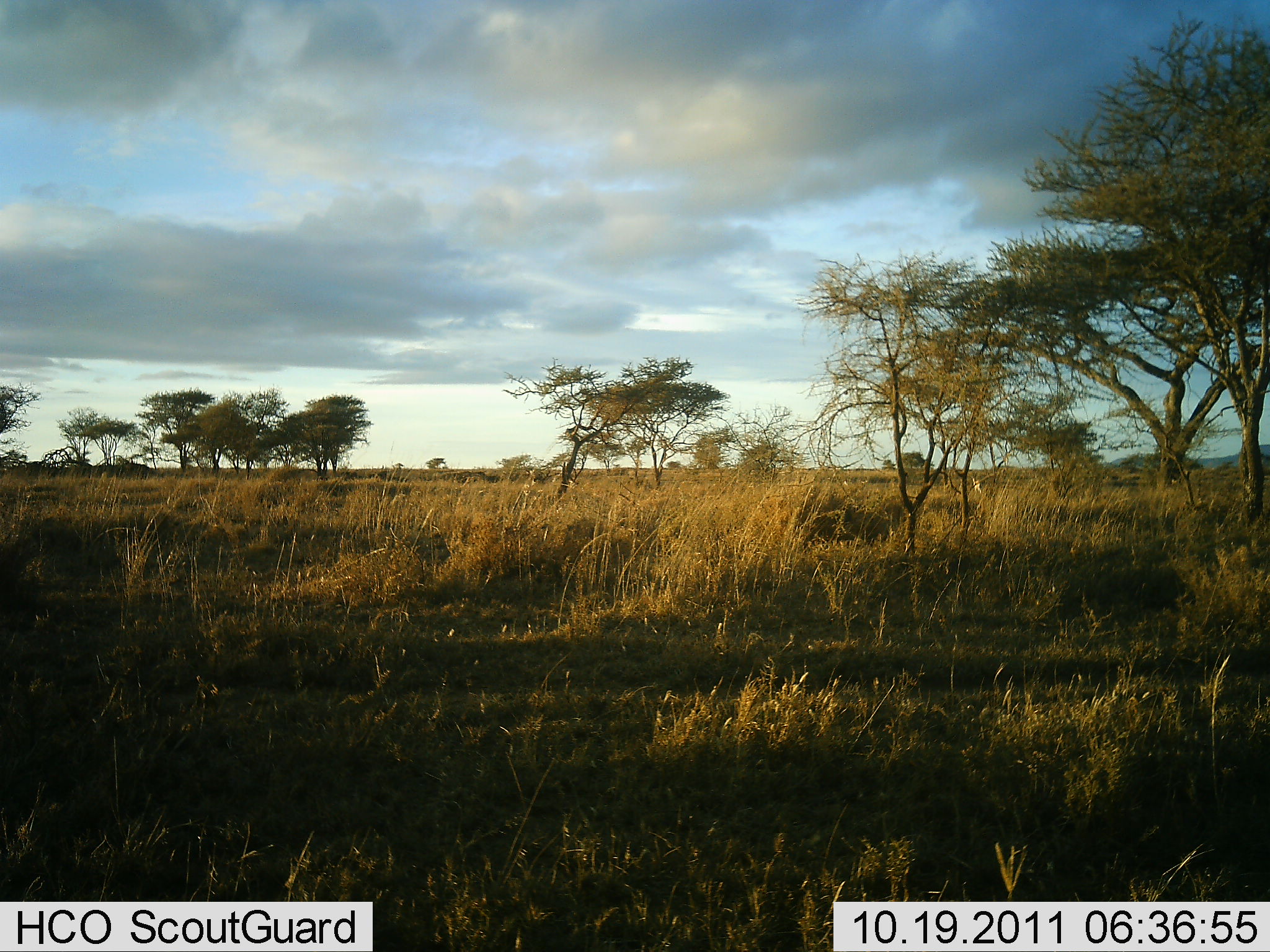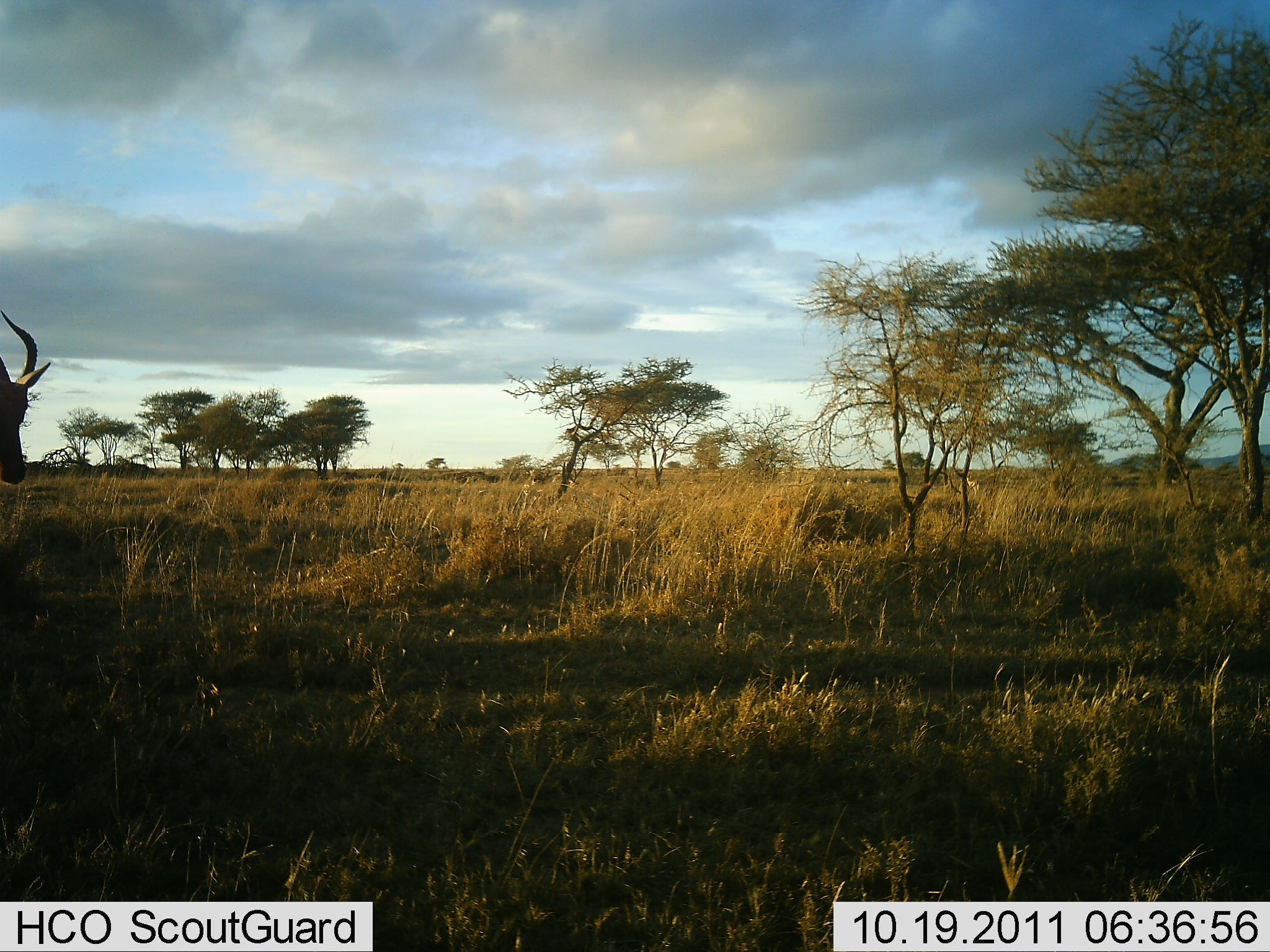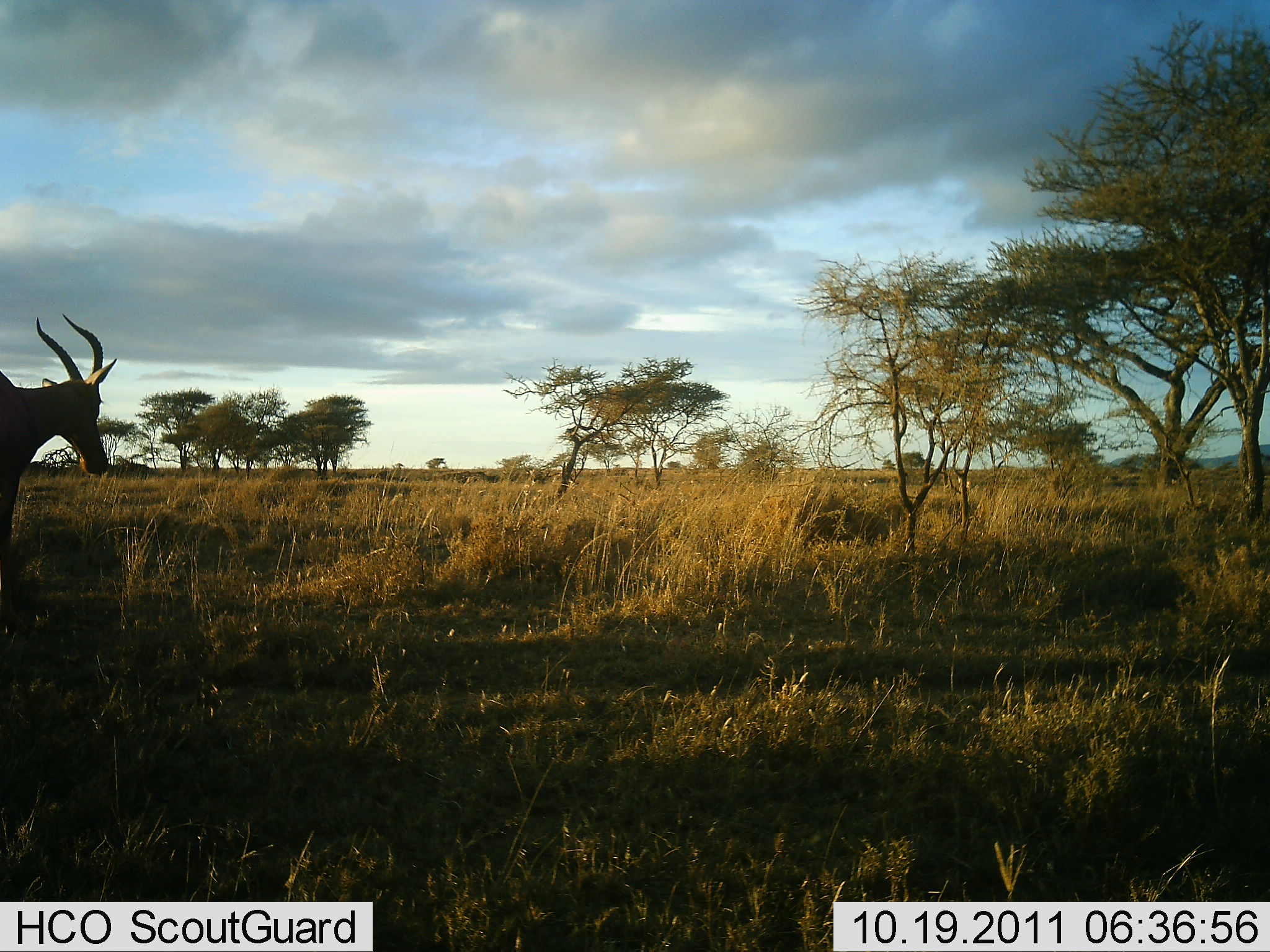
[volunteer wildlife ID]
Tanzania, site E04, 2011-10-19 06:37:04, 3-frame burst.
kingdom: Animalia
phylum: Chordata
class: Mammalia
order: Artiodactyla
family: Bovidae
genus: Alcelaphus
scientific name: Alcelaphus buselaphus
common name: hartebeest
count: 1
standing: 30%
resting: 0%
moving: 80%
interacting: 0%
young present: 0%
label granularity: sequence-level